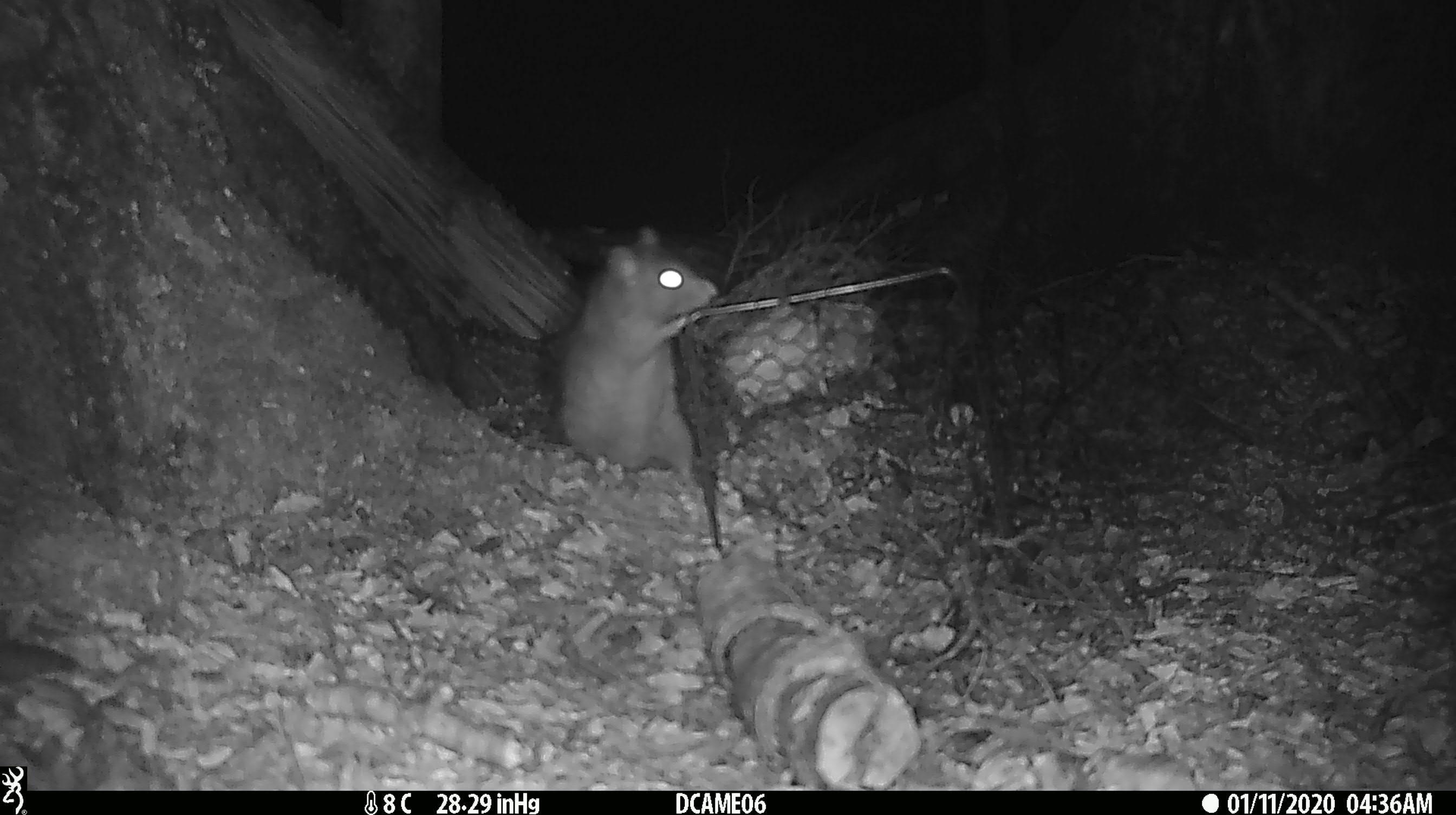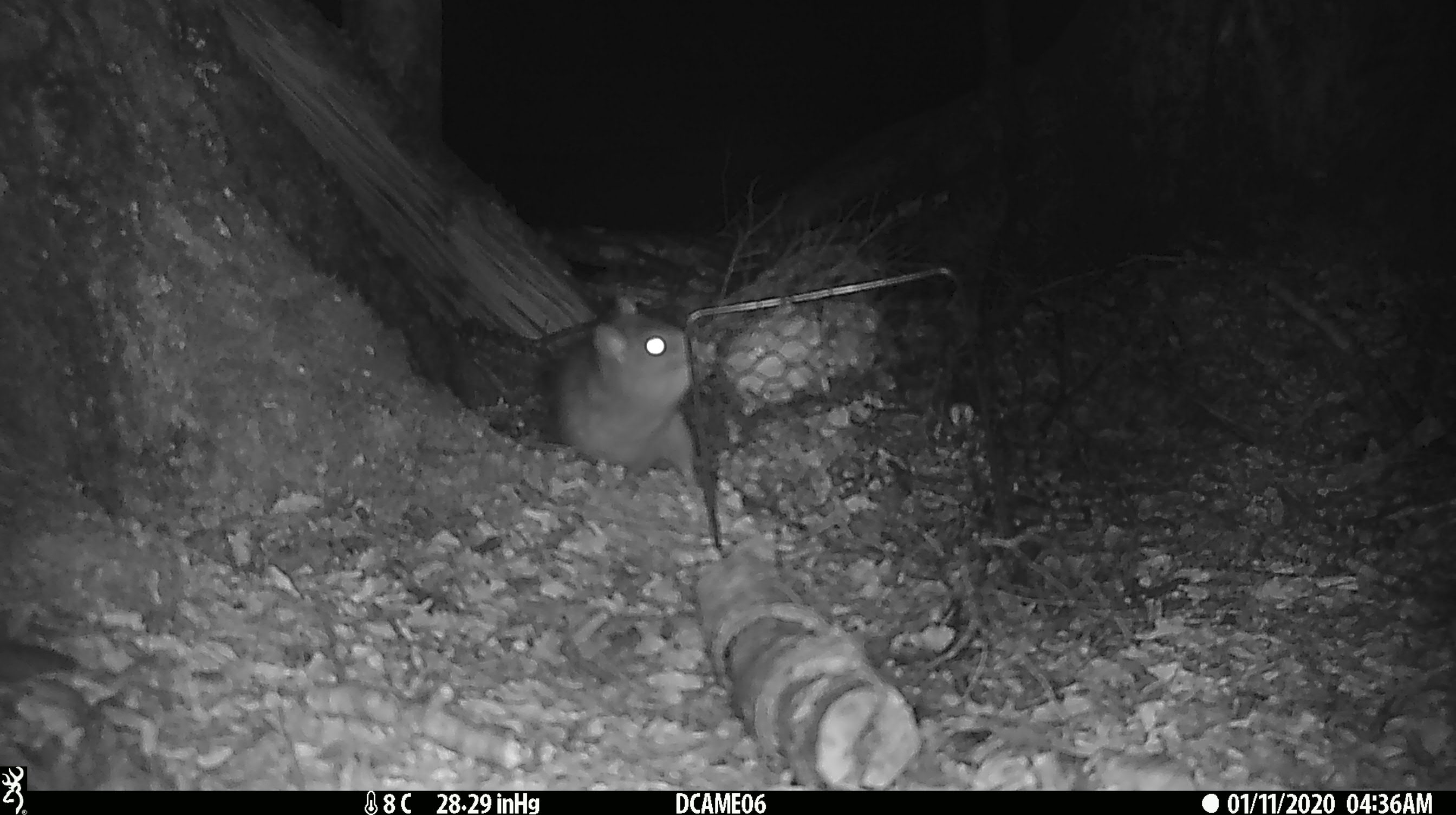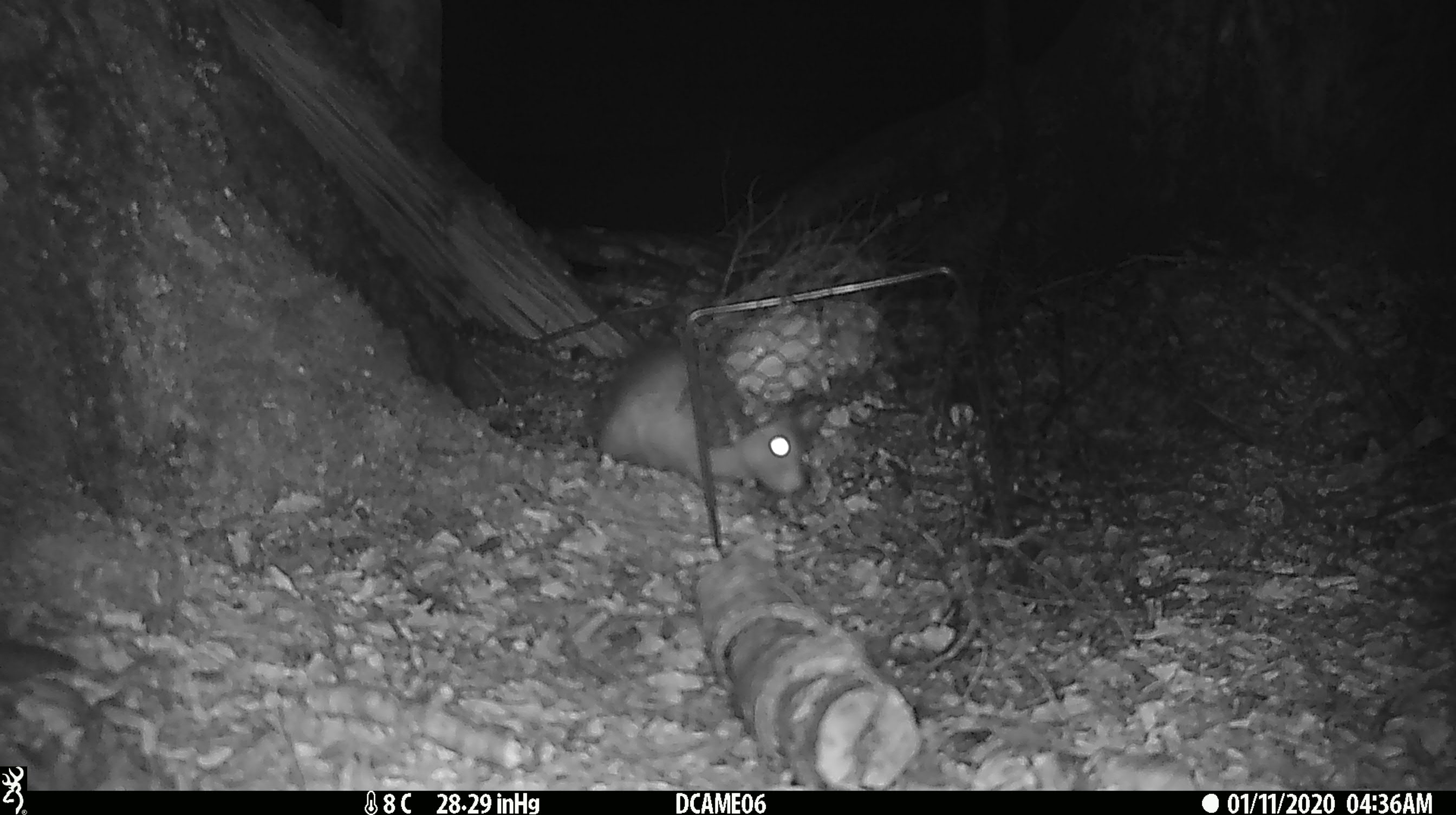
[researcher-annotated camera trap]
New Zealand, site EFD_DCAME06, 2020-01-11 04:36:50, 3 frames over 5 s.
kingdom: Animalia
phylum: Chordata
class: Mammalia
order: Rodentia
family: Muridae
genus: Rattus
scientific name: Rattus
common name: rat